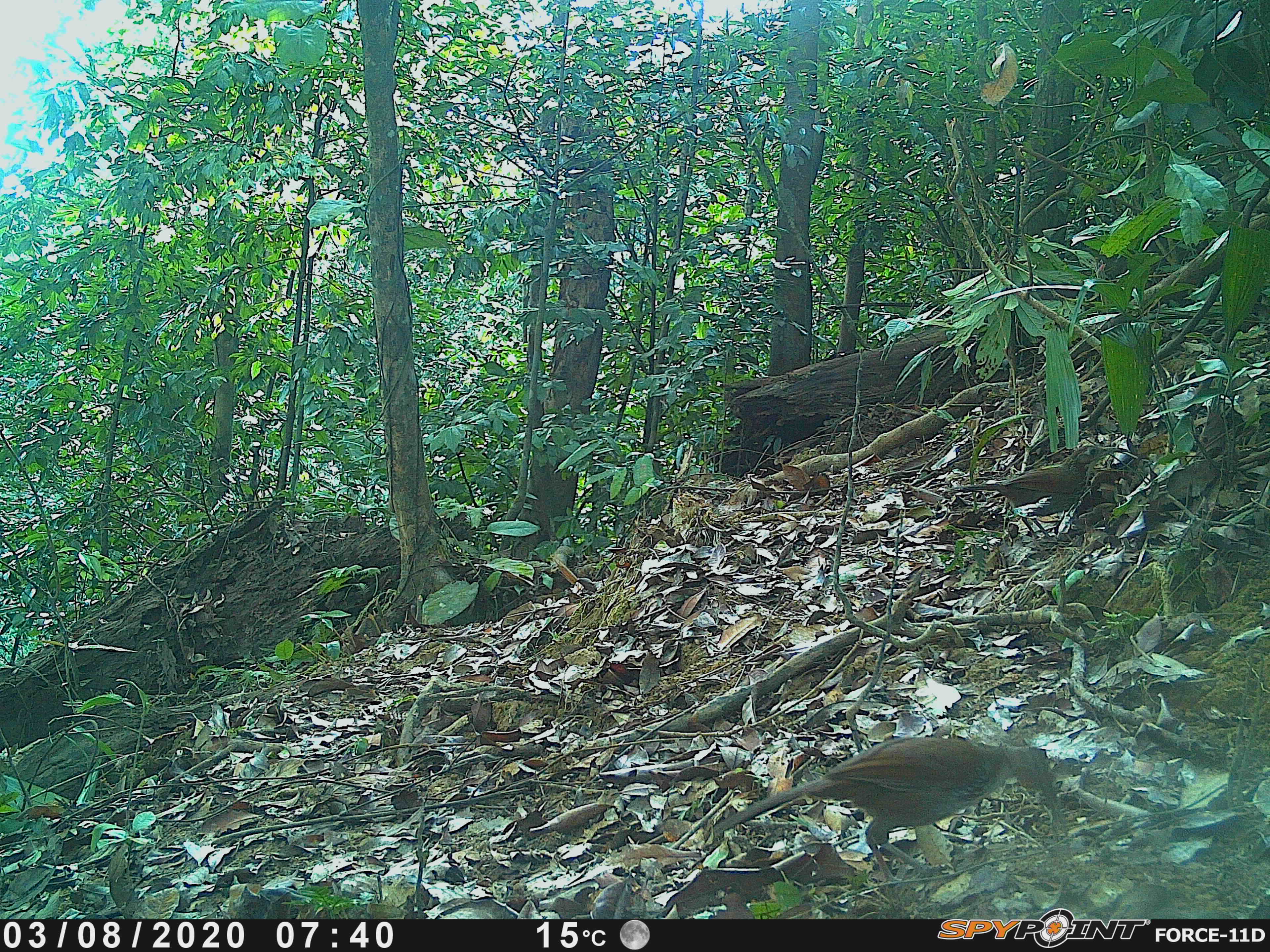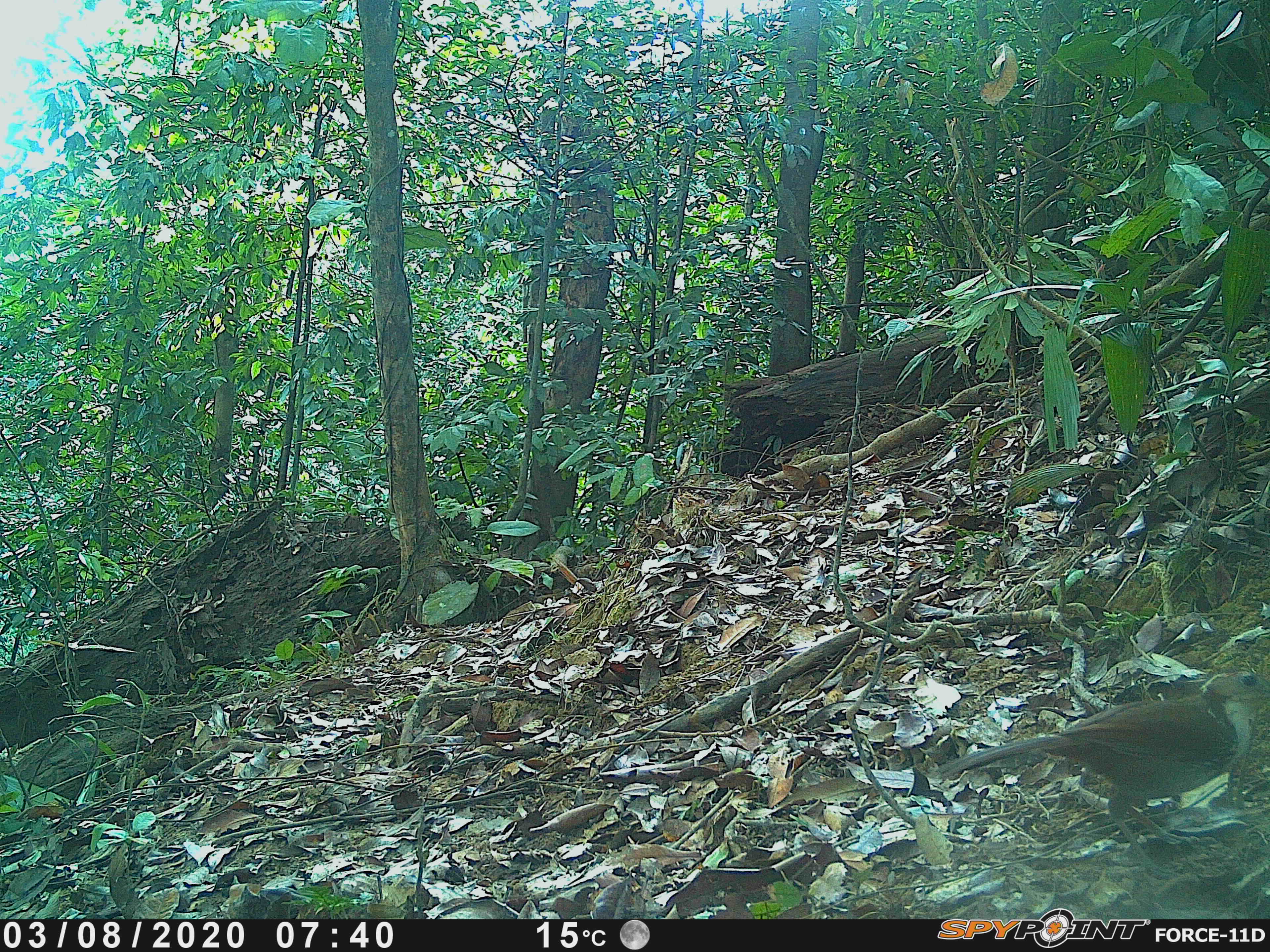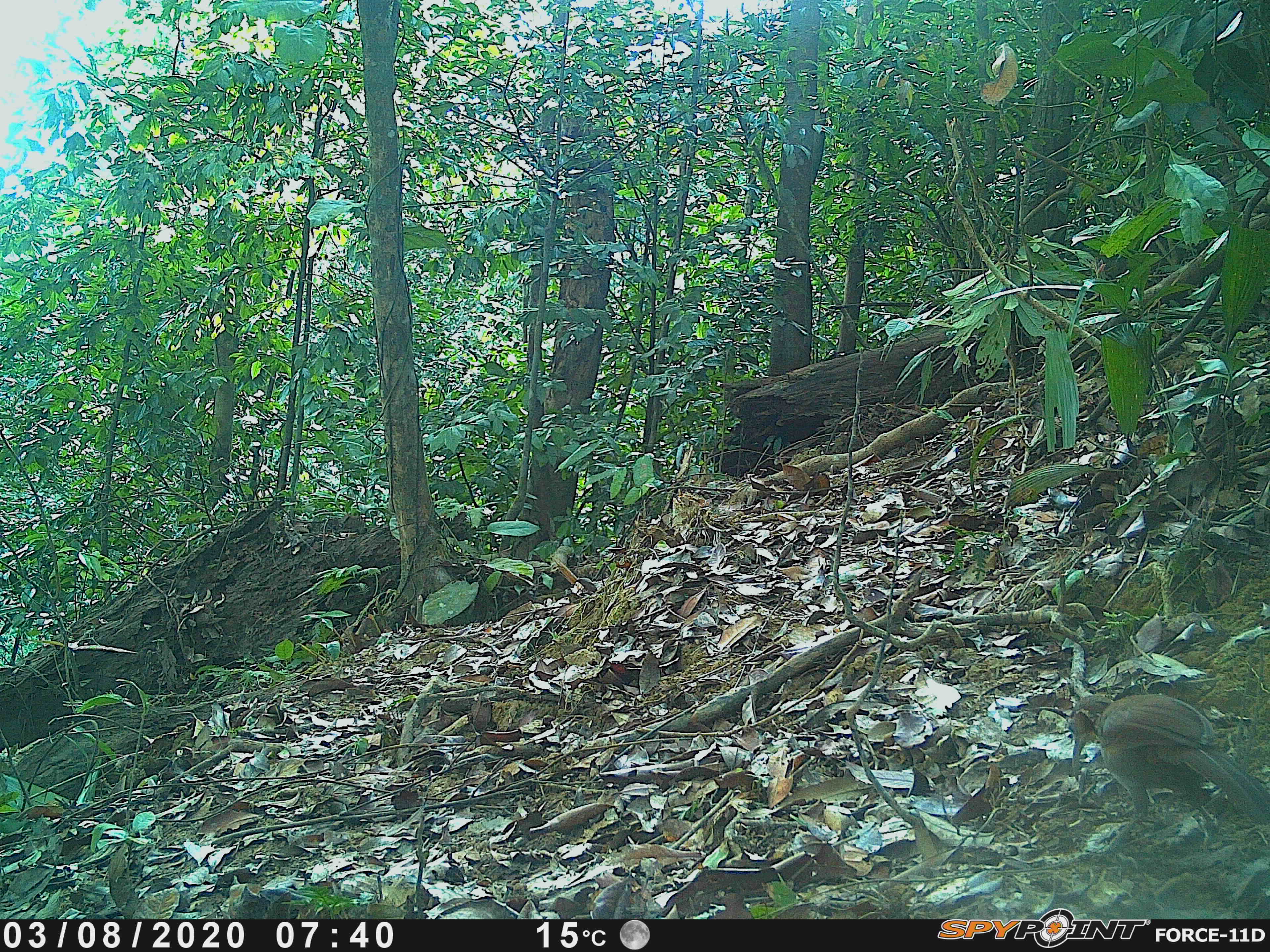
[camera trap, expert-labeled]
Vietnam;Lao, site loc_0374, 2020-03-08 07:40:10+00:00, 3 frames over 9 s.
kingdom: Animalia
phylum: Chordata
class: Aves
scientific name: Aves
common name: bird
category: unidentified bird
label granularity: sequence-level